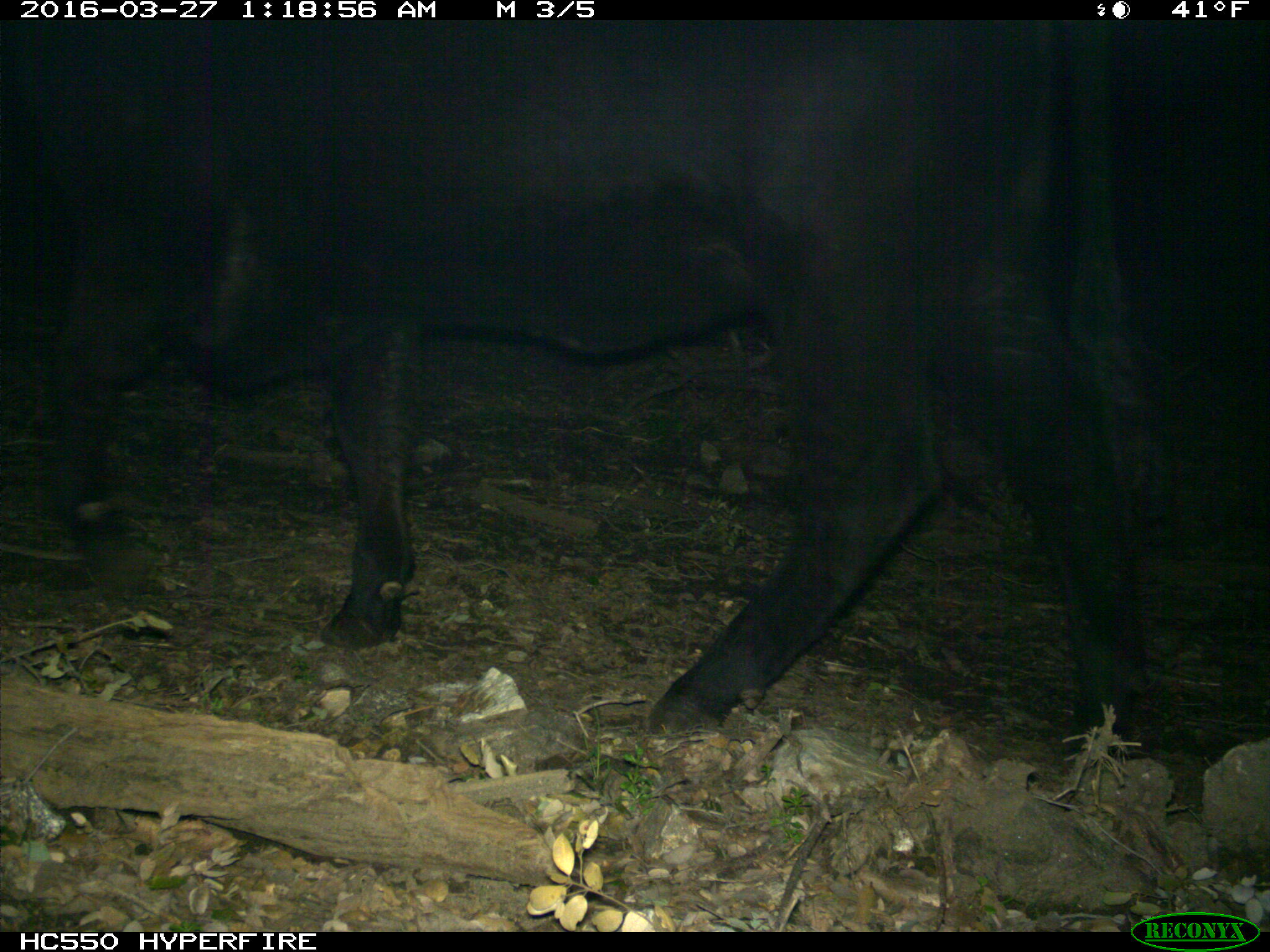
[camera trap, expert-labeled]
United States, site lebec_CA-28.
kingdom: Animalia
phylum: Chordata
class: Mammalia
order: Artiodactyla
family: Bovidae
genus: Bos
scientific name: Bos taurus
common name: domestic cow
Bos taurus (domestic cow).